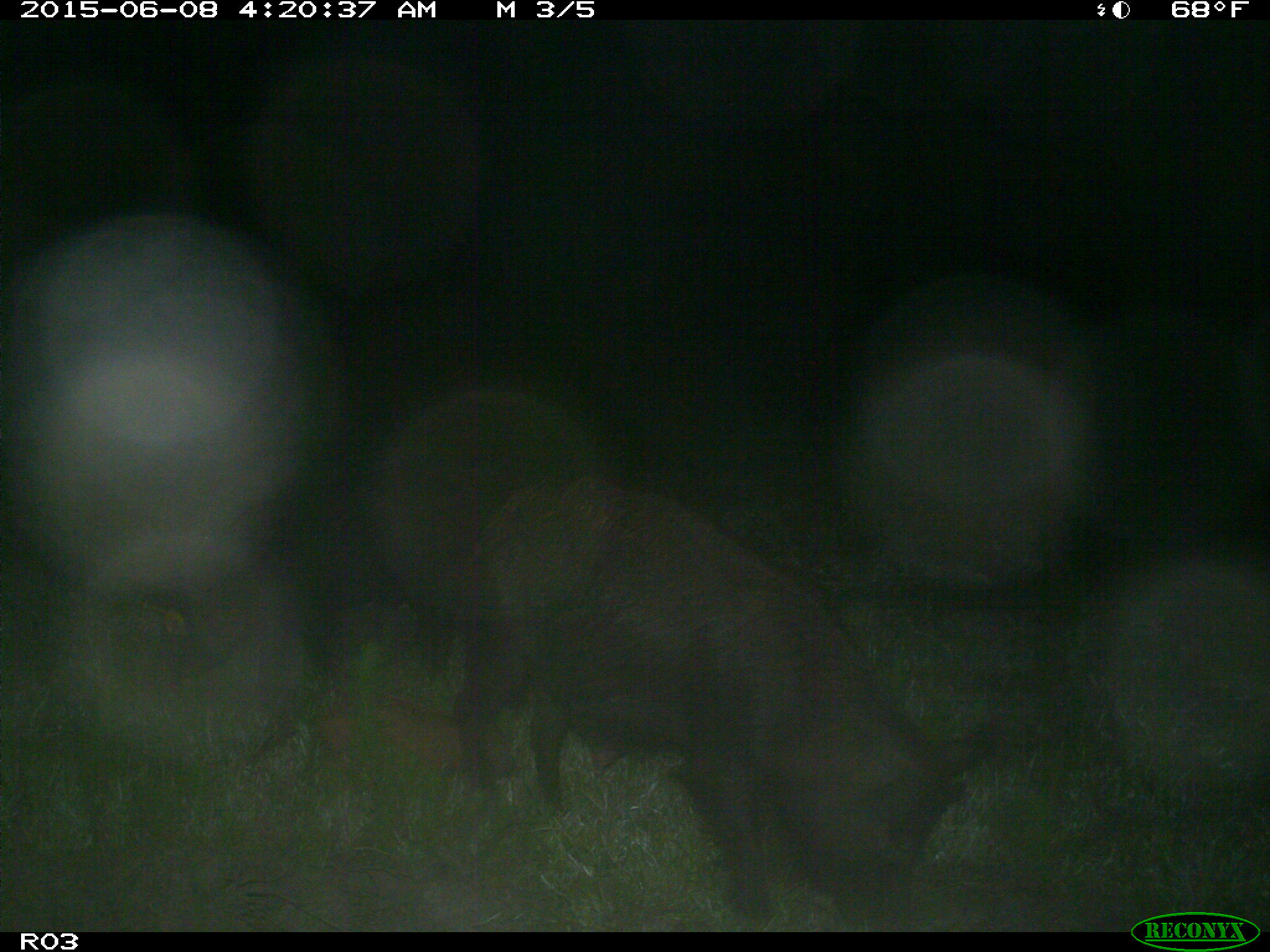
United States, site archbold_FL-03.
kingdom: Animalia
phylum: Chordata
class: Mammalia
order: Artiodactyla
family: Suidae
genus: Sus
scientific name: Sus scrofa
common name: wild boar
Sus scrofa (wild boar).